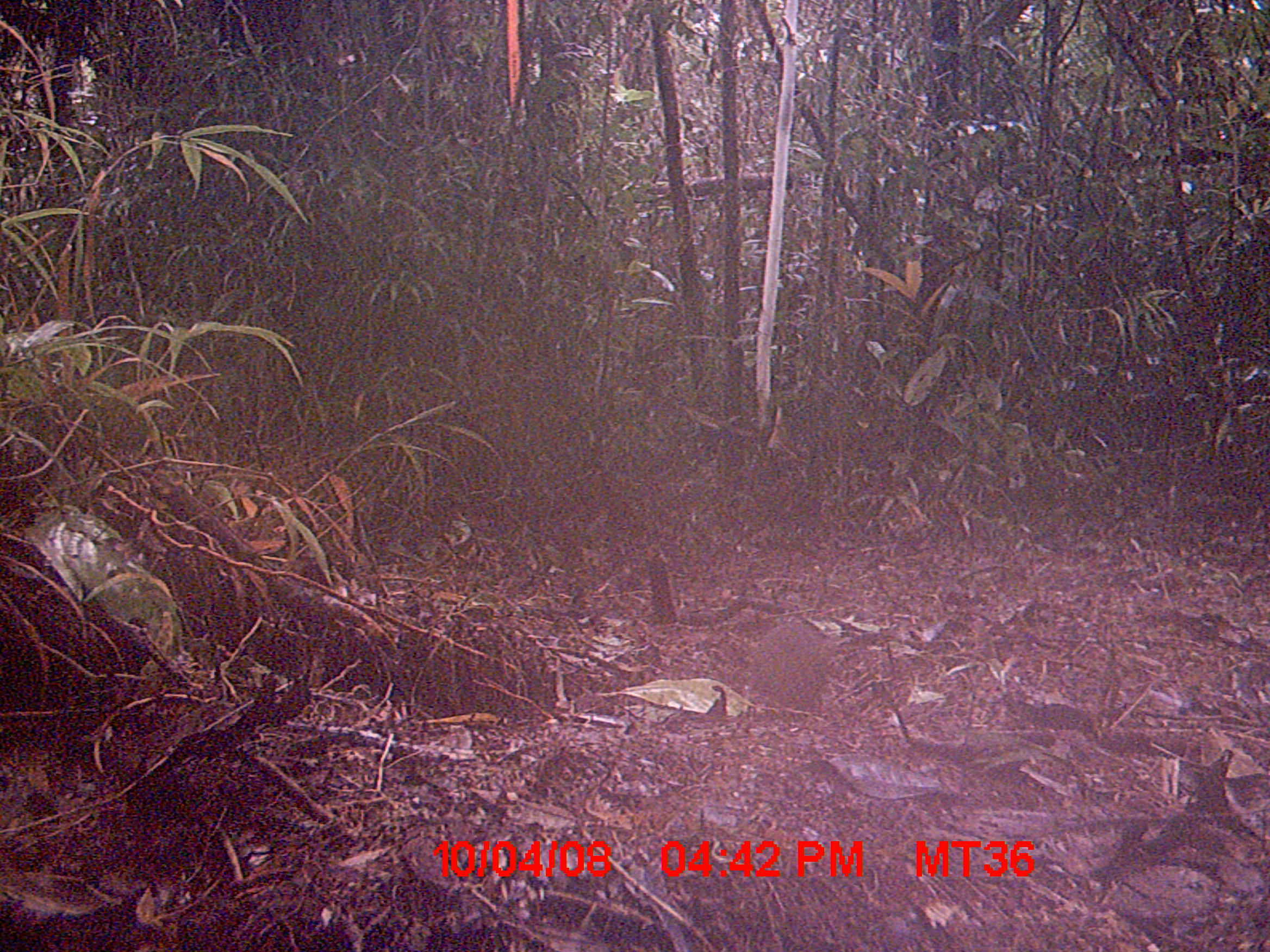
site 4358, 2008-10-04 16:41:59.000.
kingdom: Animalia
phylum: Chordata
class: Mammalia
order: Rodentia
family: Nesomyidae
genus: Nesomys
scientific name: Nesomys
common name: nesomys rodents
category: nesomys sp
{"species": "nesomys sp (nesomys rodents) (Nesomys)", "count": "1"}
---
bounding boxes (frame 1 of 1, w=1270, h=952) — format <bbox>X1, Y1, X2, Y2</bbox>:
nesomys sp: <bbox>750, 617, 829, 714</bbox>